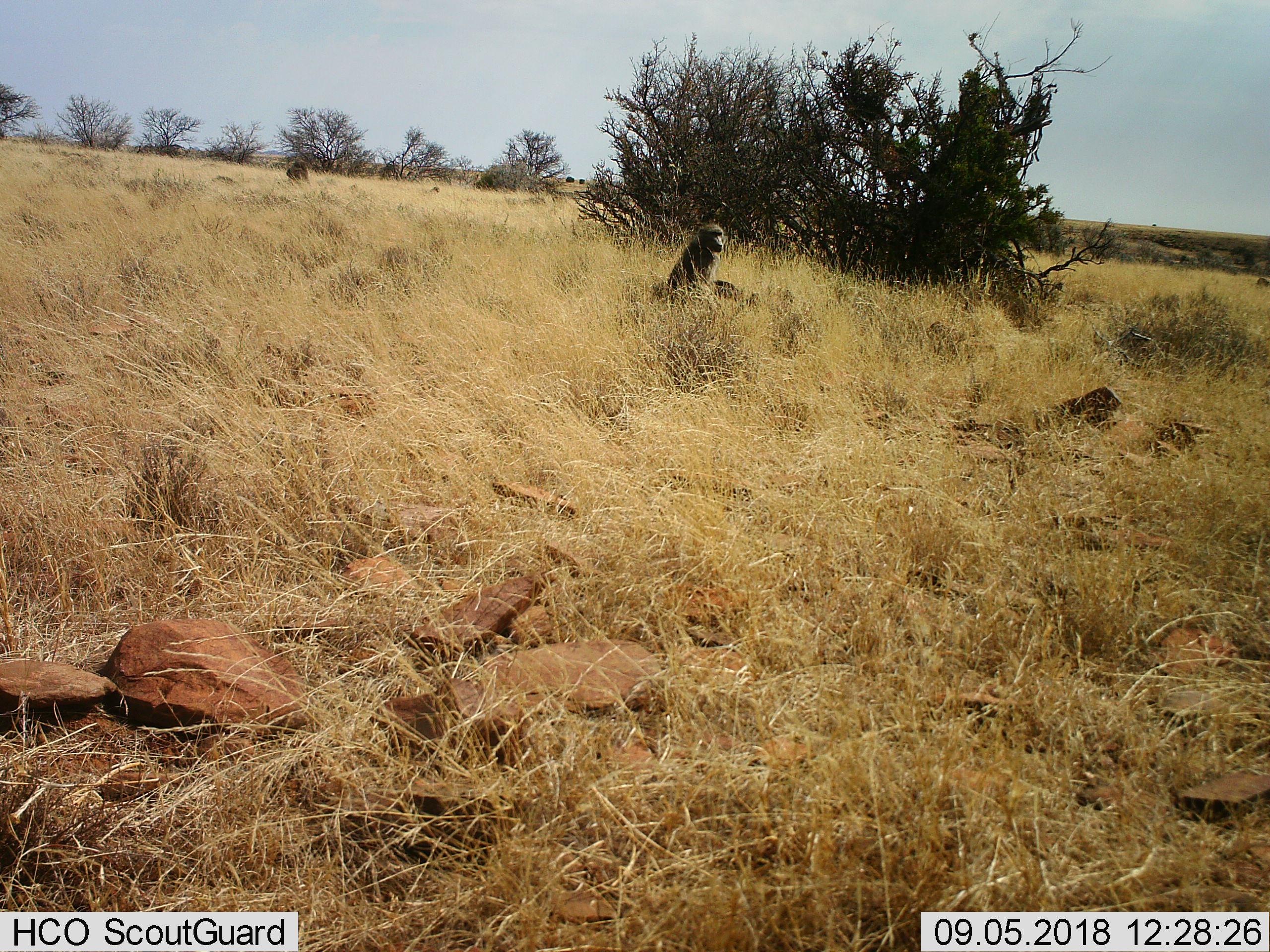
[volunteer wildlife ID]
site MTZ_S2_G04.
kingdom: Animalia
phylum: Chordata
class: Mammalia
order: Primates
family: Cercopithecidae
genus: Papio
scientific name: Papio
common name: baboon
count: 1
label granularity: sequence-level